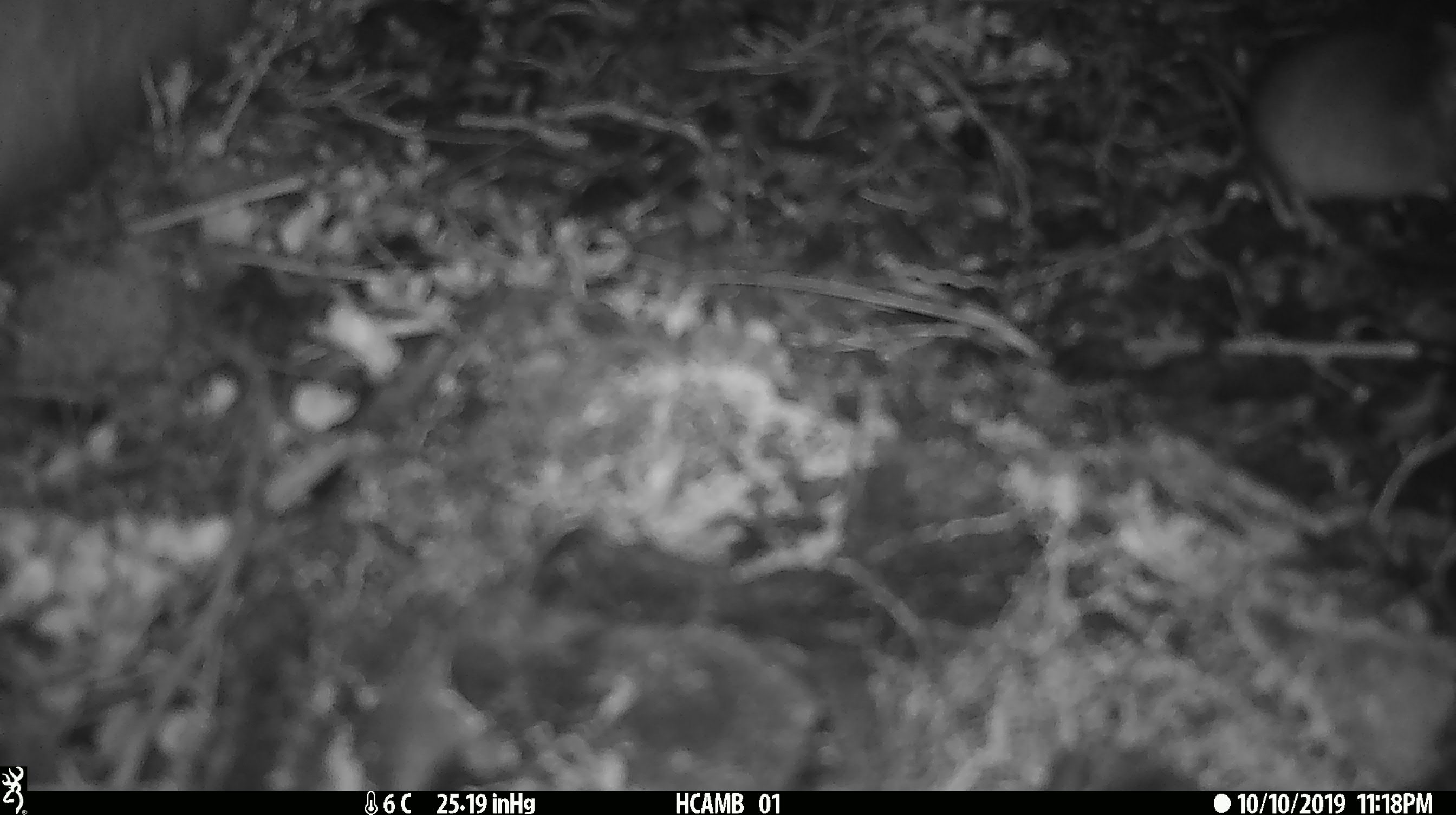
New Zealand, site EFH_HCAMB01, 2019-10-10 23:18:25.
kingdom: Animalia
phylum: Chordata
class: Mammalia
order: Rodentia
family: Muridae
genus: Mus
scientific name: Mus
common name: mouse